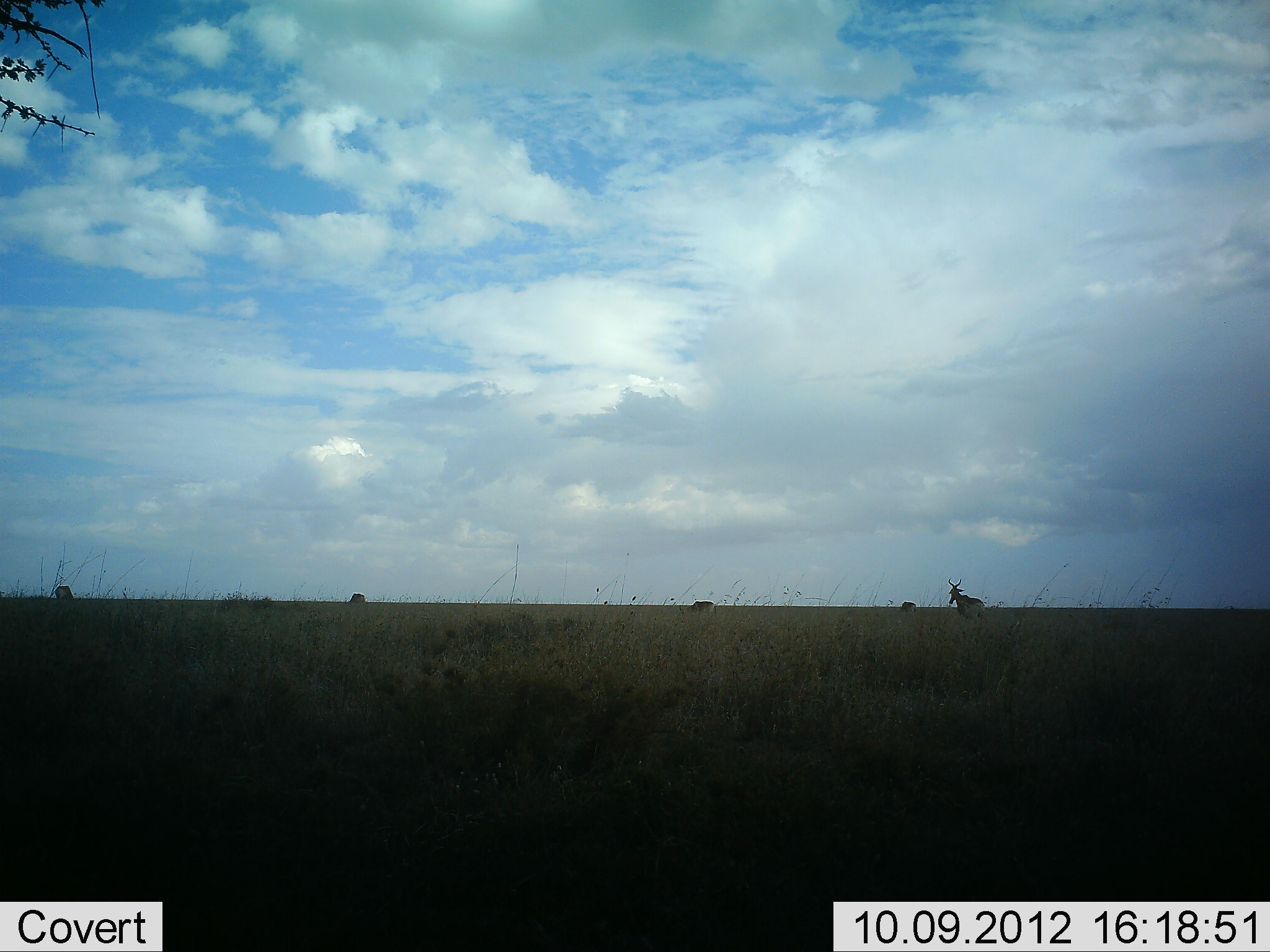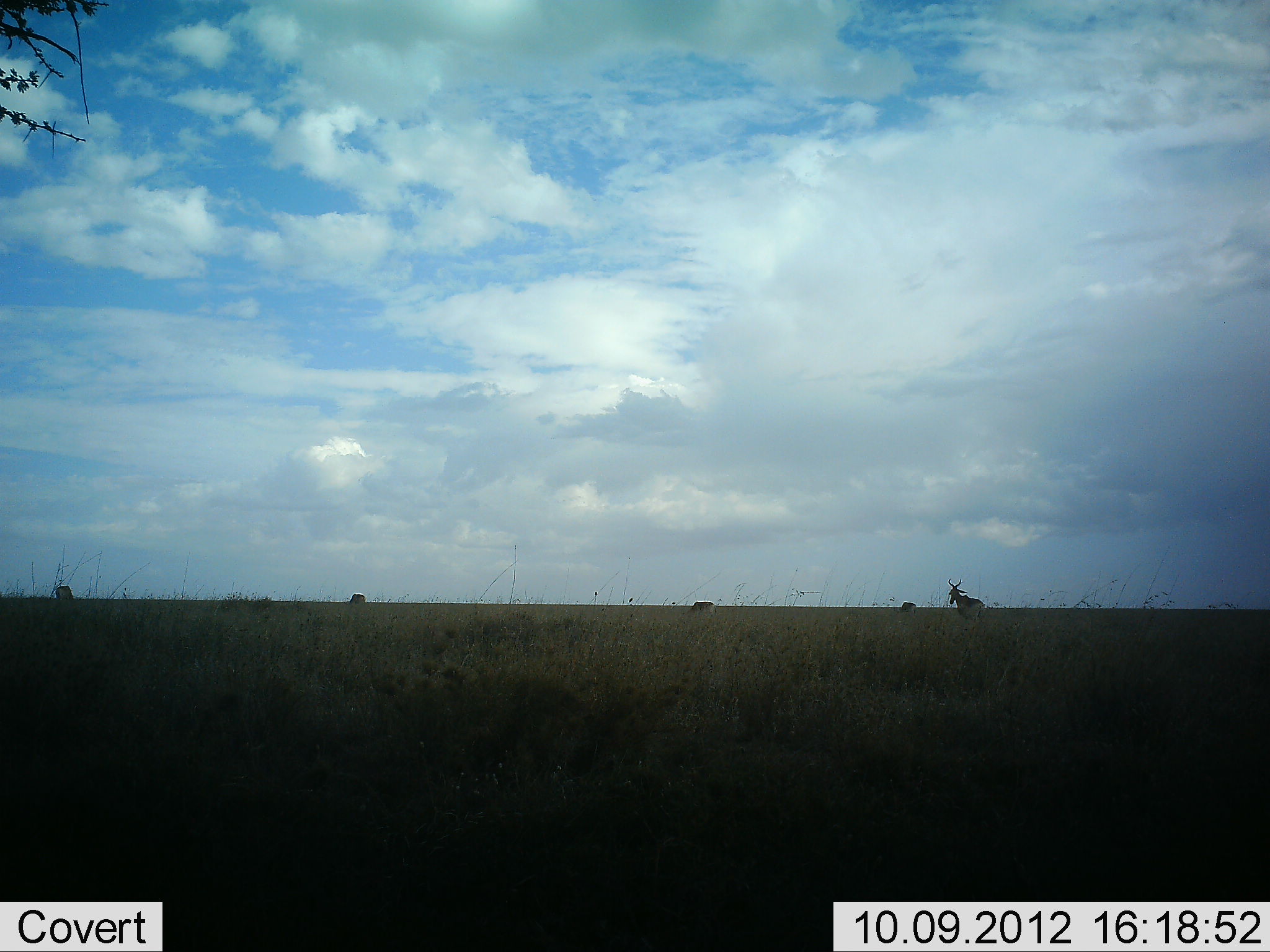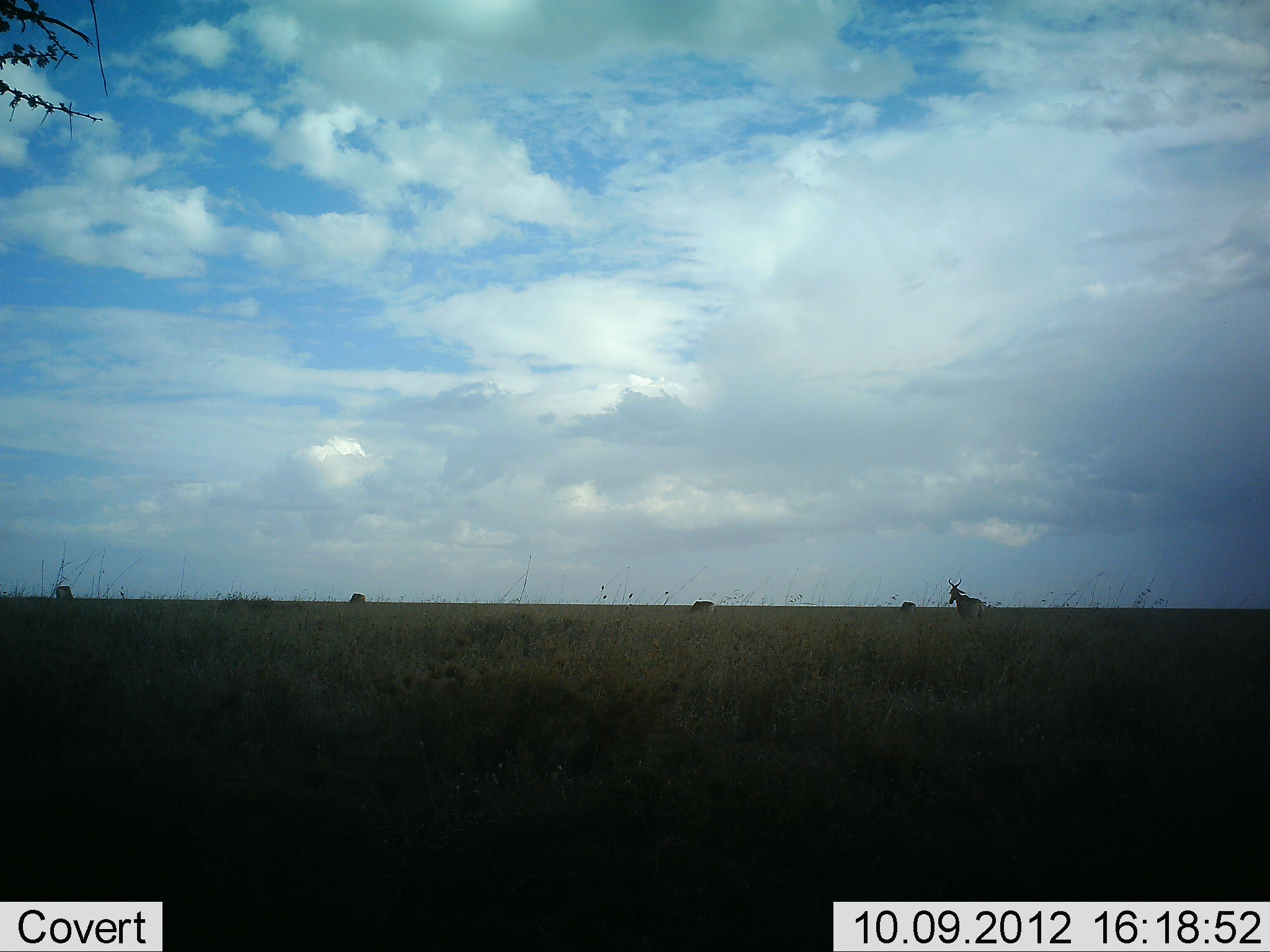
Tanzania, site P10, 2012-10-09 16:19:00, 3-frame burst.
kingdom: Animalia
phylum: Chordata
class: Mammalia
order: Artiodactyla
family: Bovidae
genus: Alcelaphus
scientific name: Alcelaphus buselaphus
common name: hartebeest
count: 1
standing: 100%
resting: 0%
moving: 0%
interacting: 0%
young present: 0%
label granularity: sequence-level